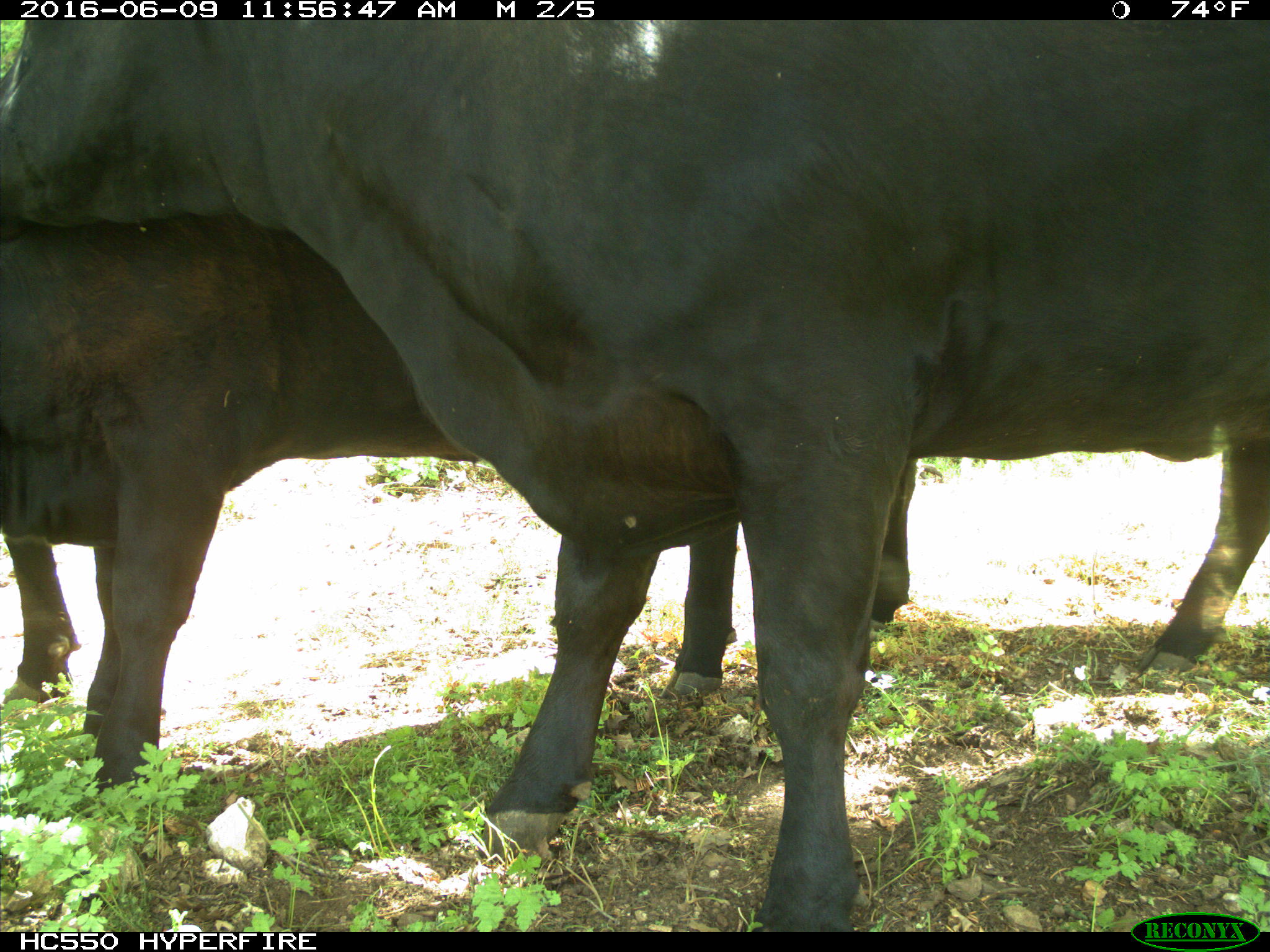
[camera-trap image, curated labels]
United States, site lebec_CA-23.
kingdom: Animalia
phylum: Chordata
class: Mammalia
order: Artiodactyla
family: Bovidae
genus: Bos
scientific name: Bos taurus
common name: domestic cow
Bos taurus (domestic cow).